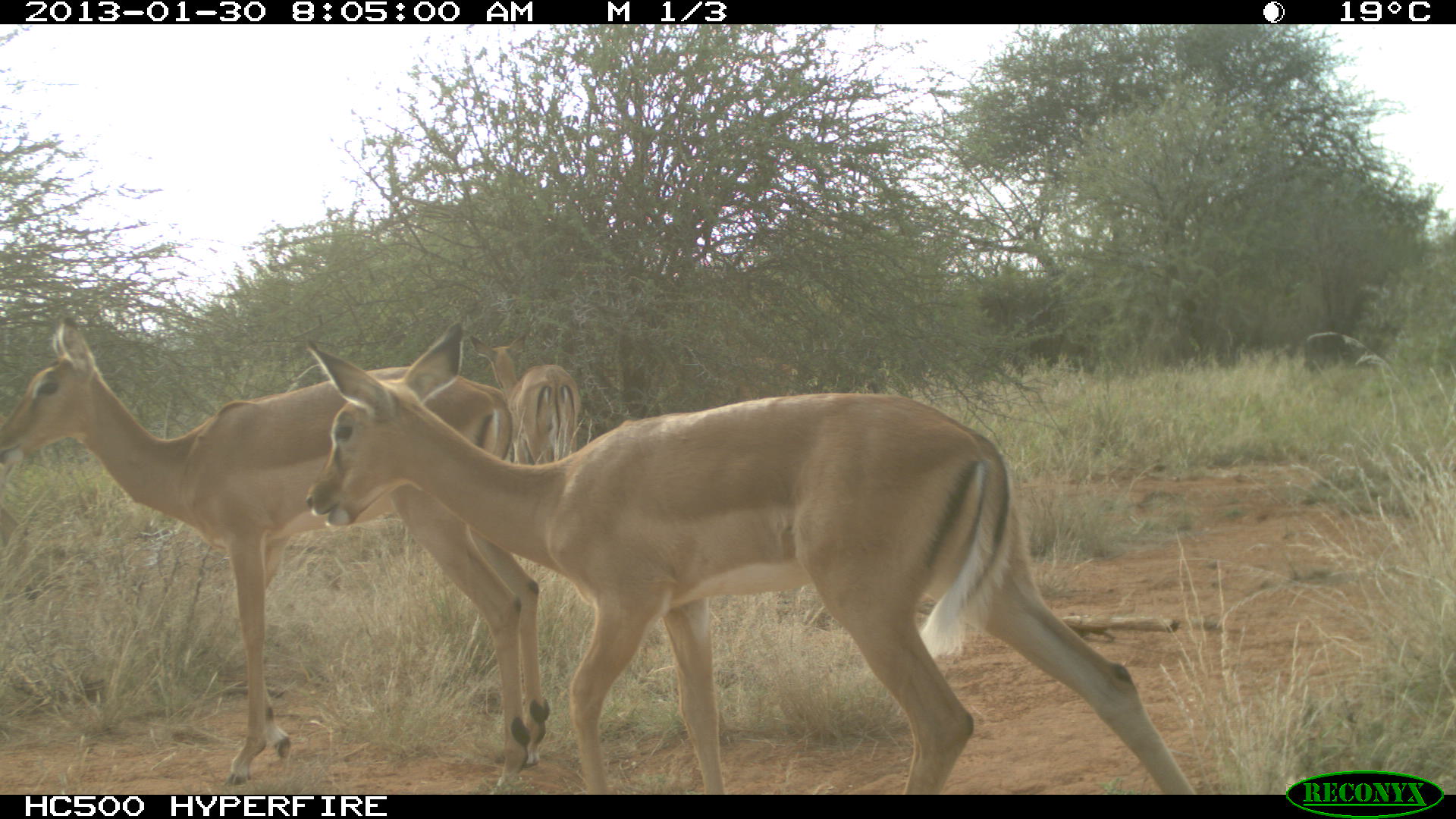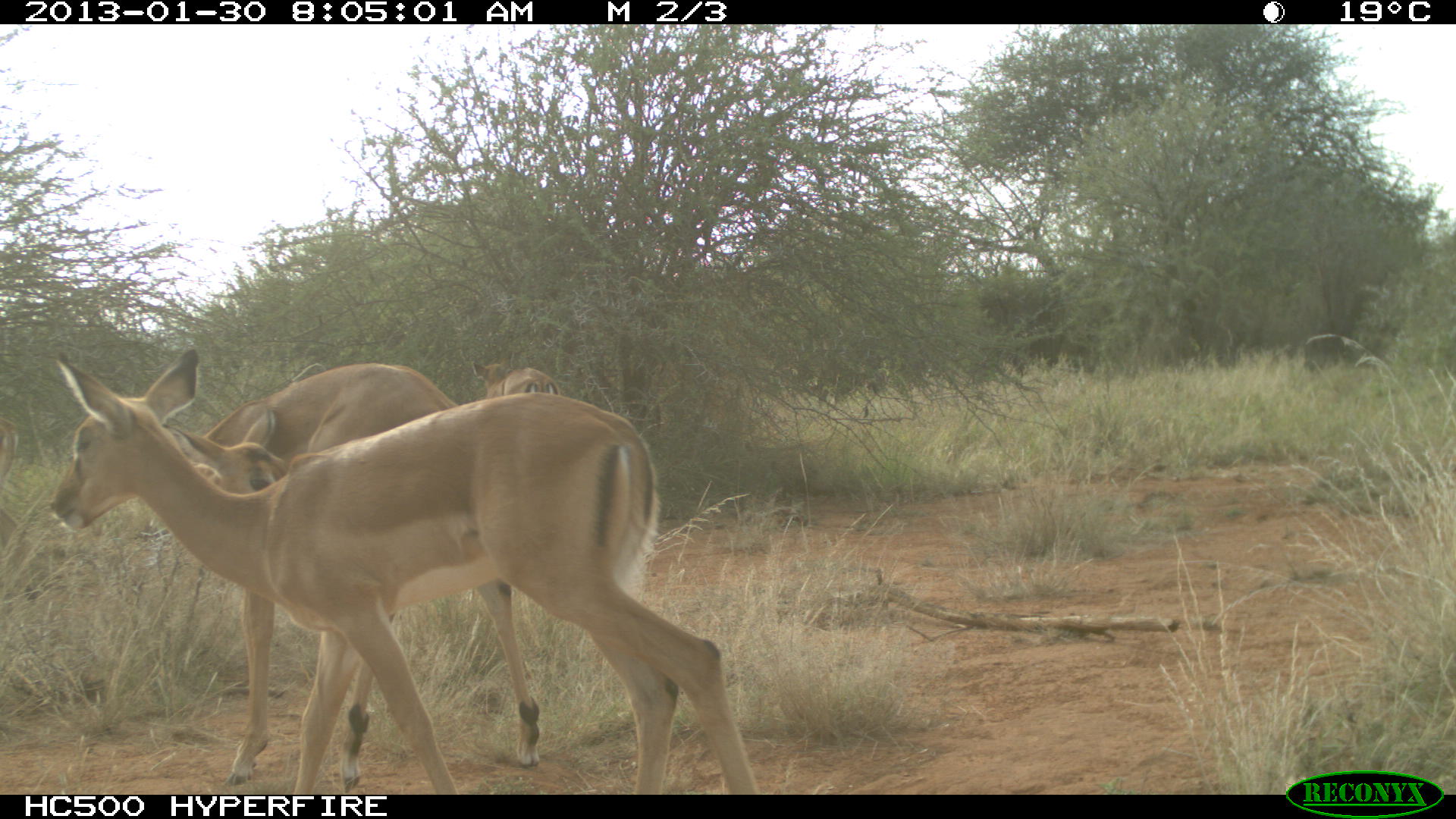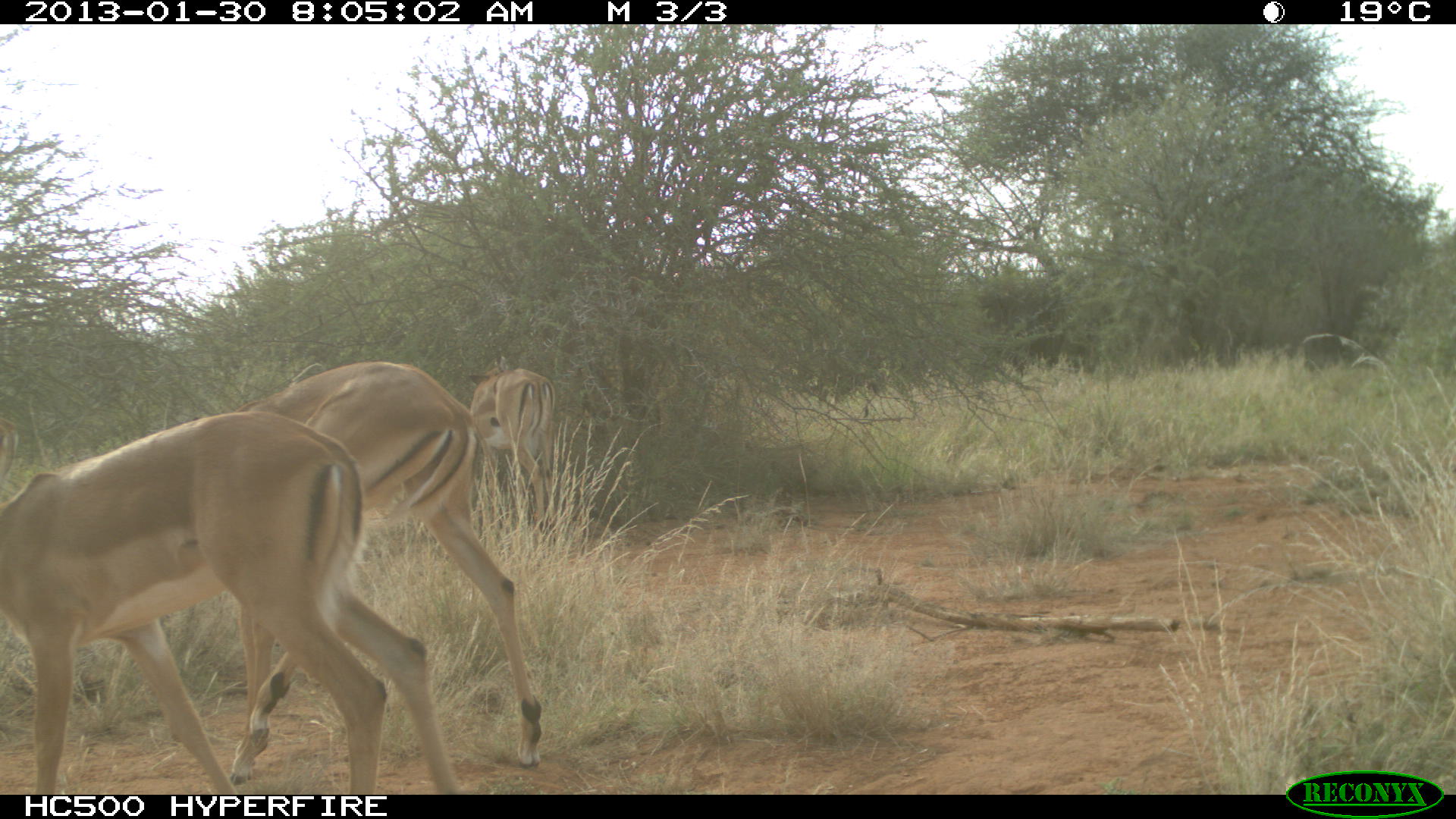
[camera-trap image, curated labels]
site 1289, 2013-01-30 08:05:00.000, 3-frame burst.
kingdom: Animalia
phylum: Chordata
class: Mammalia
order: Artiodactyla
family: Bovidae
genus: Aepyceros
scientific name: Aepyceros melampus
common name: impala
Aepyceros melampus (impala), count 3.